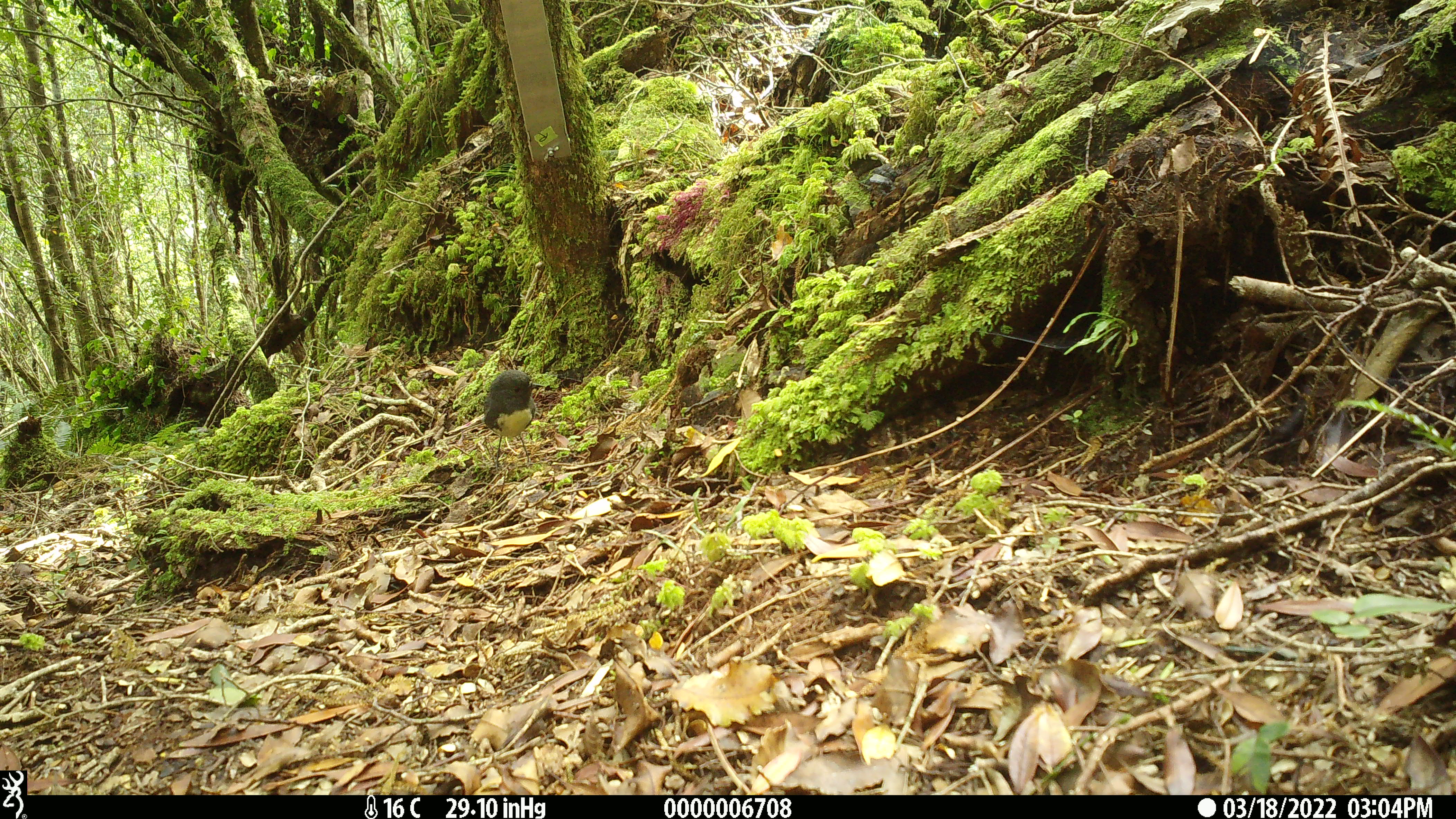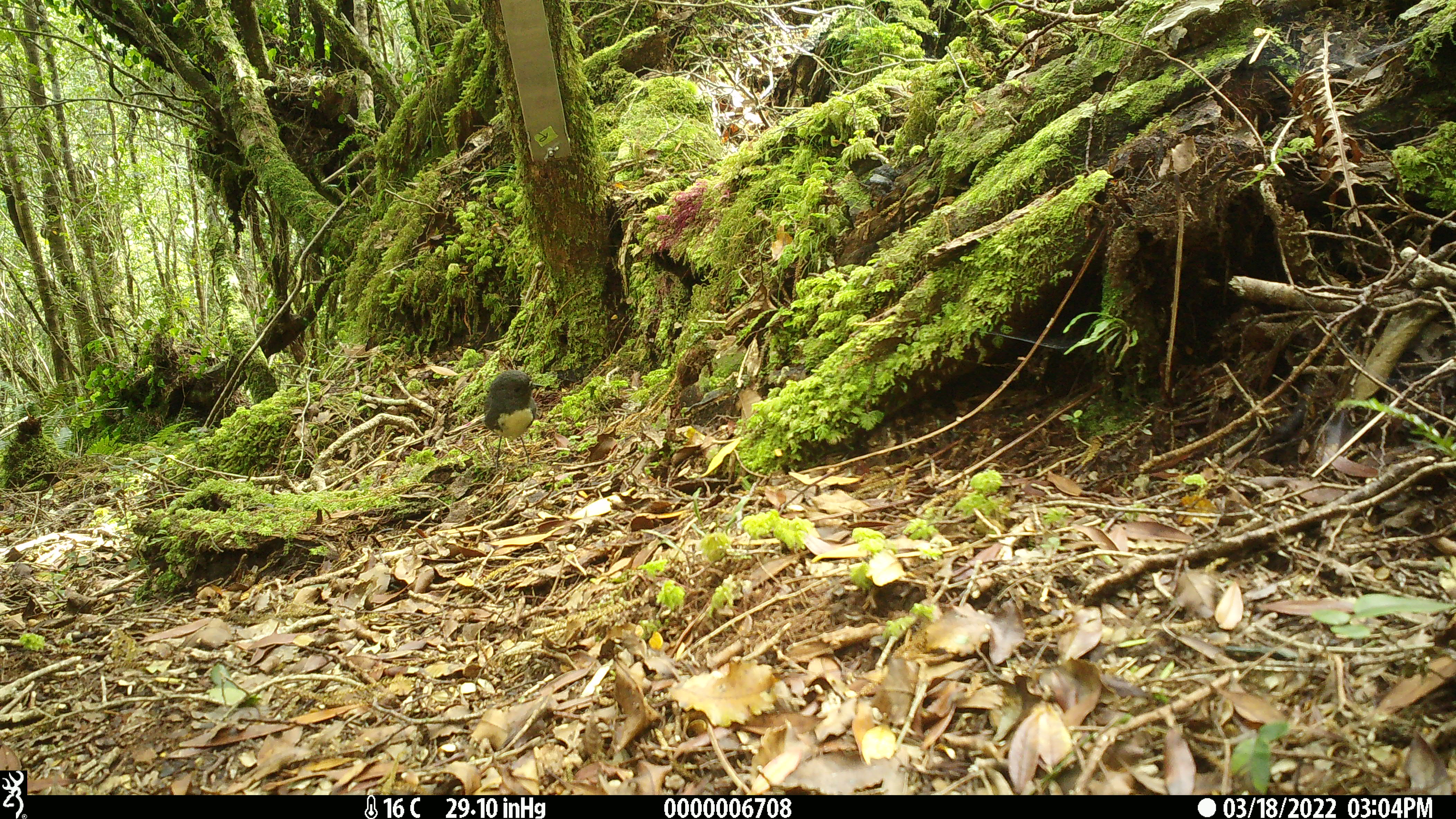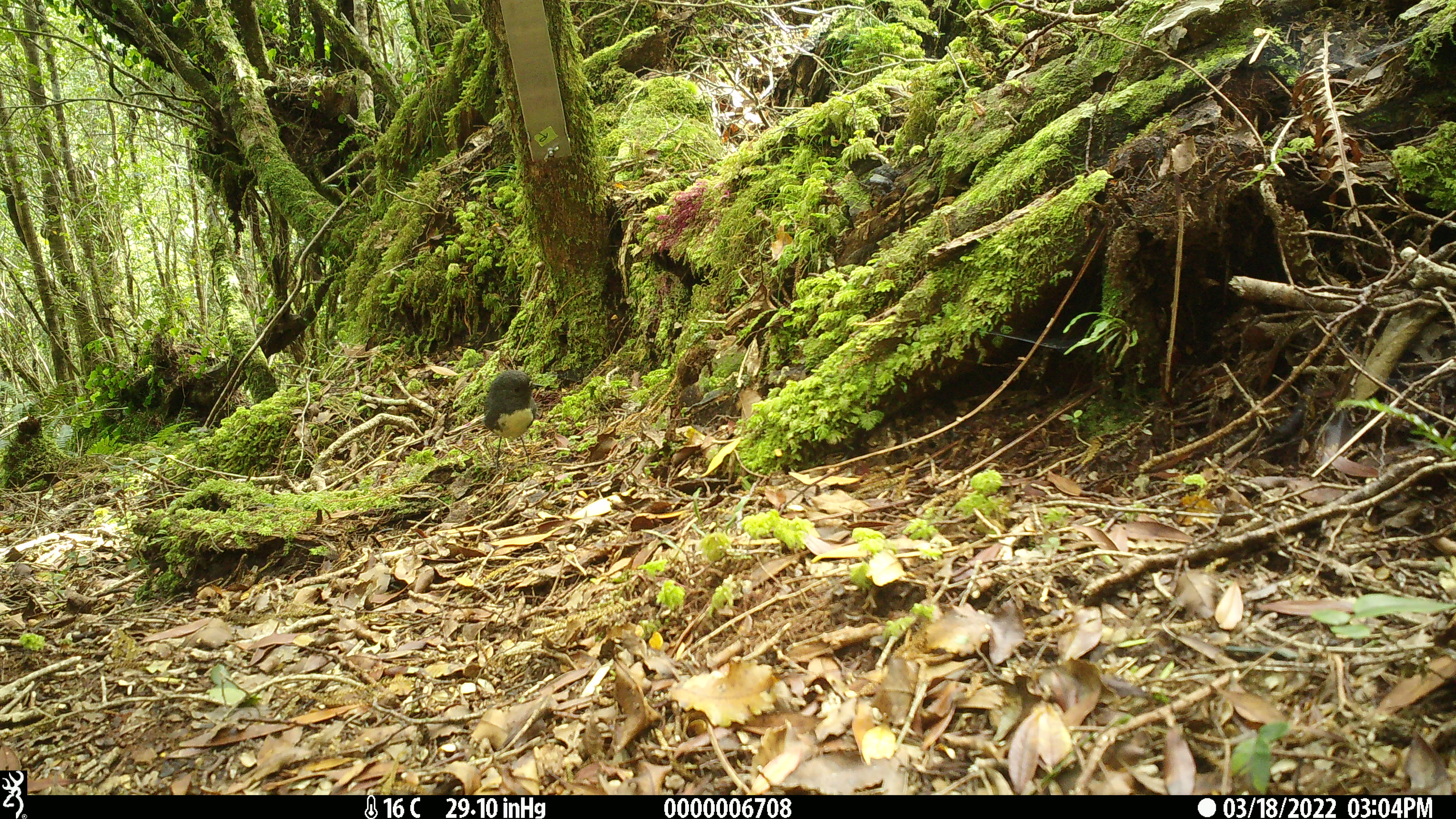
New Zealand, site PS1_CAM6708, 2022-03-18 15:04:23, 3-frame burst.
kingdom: Animalia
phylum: Chordata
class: Aves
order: Passeriformes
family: Petroicidae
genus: Petroica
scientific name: Petroica australis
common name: new zealand robin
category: robin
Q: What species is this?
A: Robin (new zealand robin) (Petroica australis).